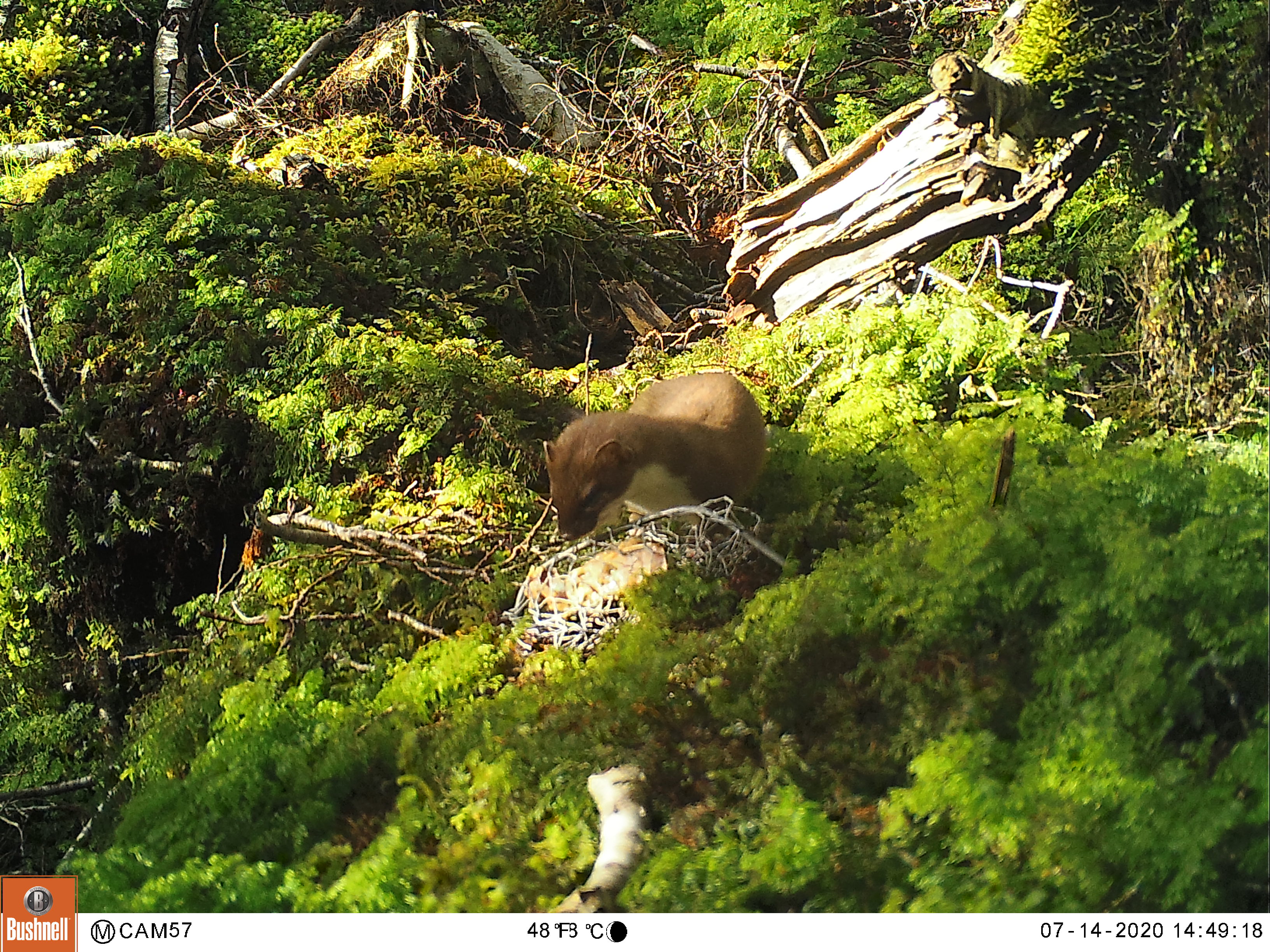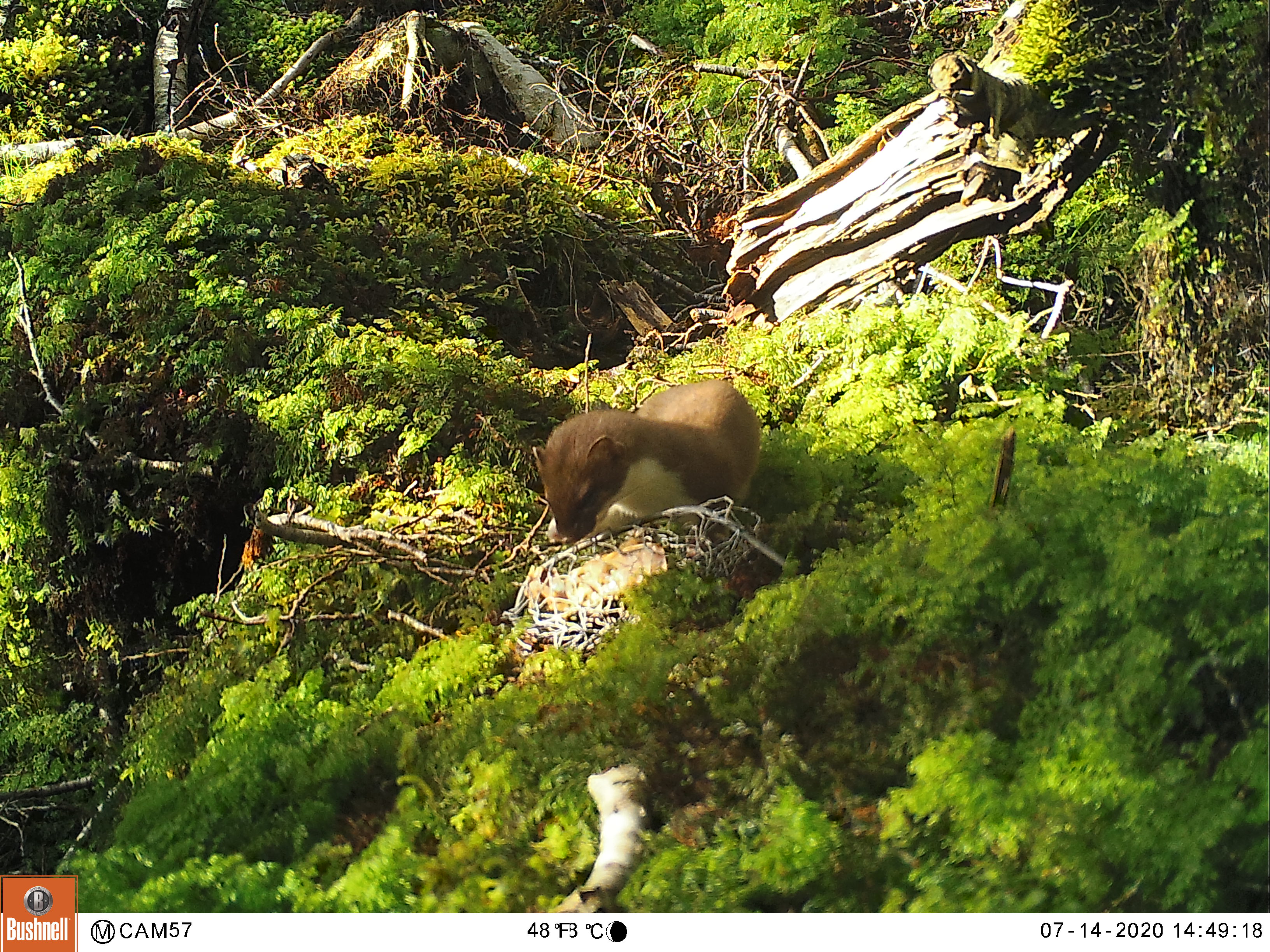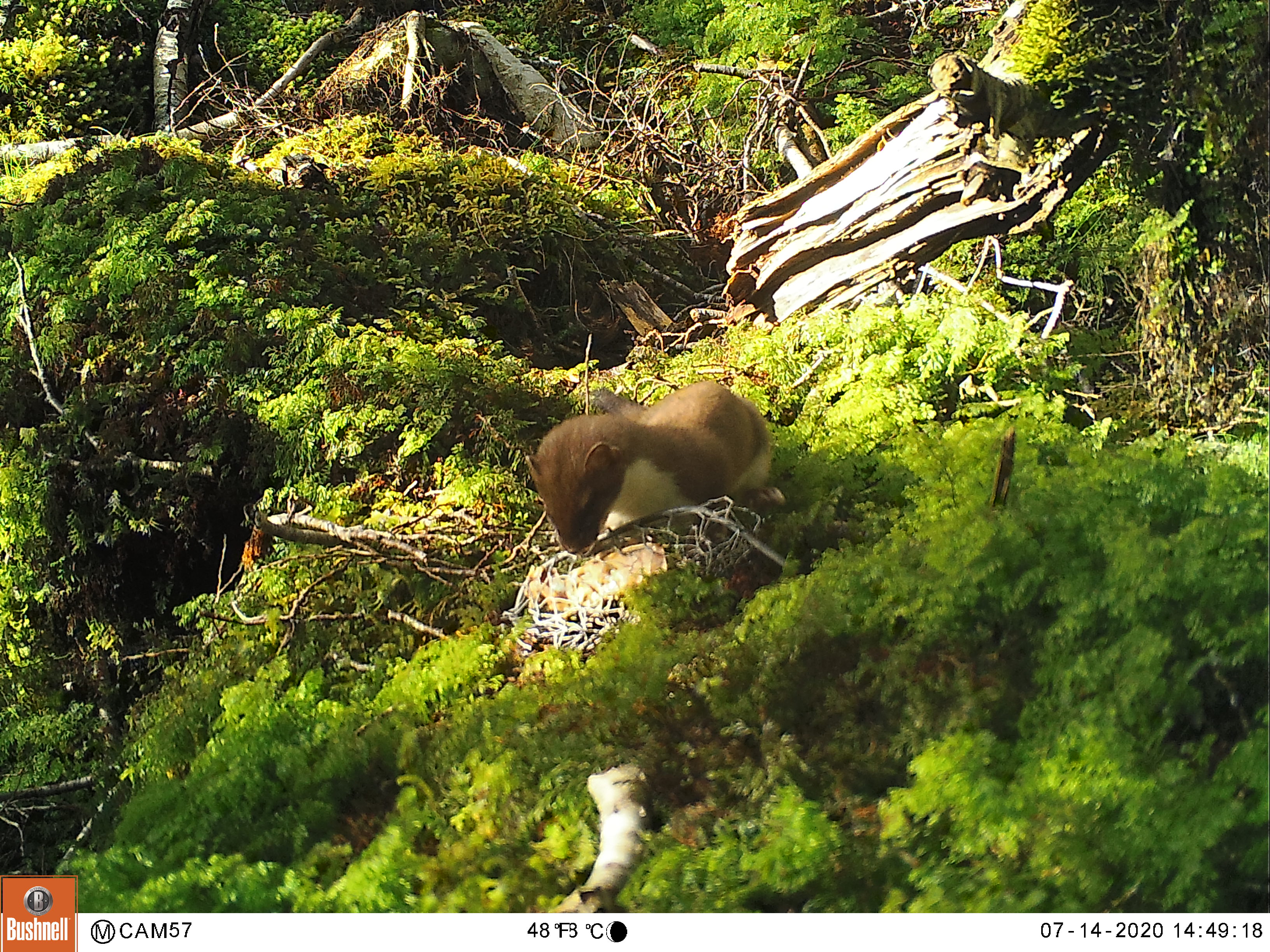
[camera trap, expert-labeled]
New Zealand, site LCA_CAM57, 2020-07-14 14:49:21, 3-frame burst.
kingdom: Animalia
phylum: Chordata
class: Mammalia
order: Carnivora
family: Mustelidae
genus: Mustela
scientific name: Mustela erminea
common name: stoat